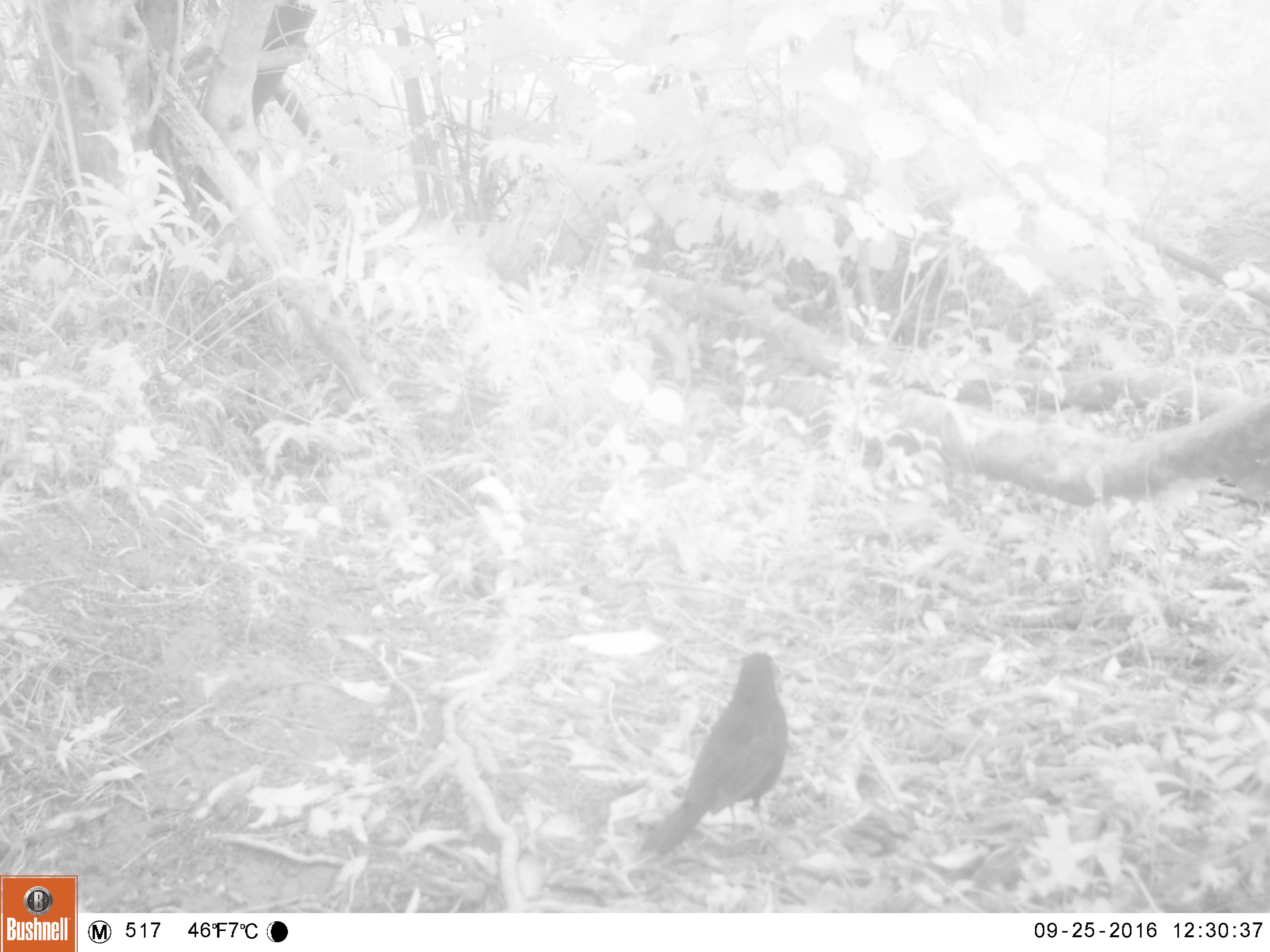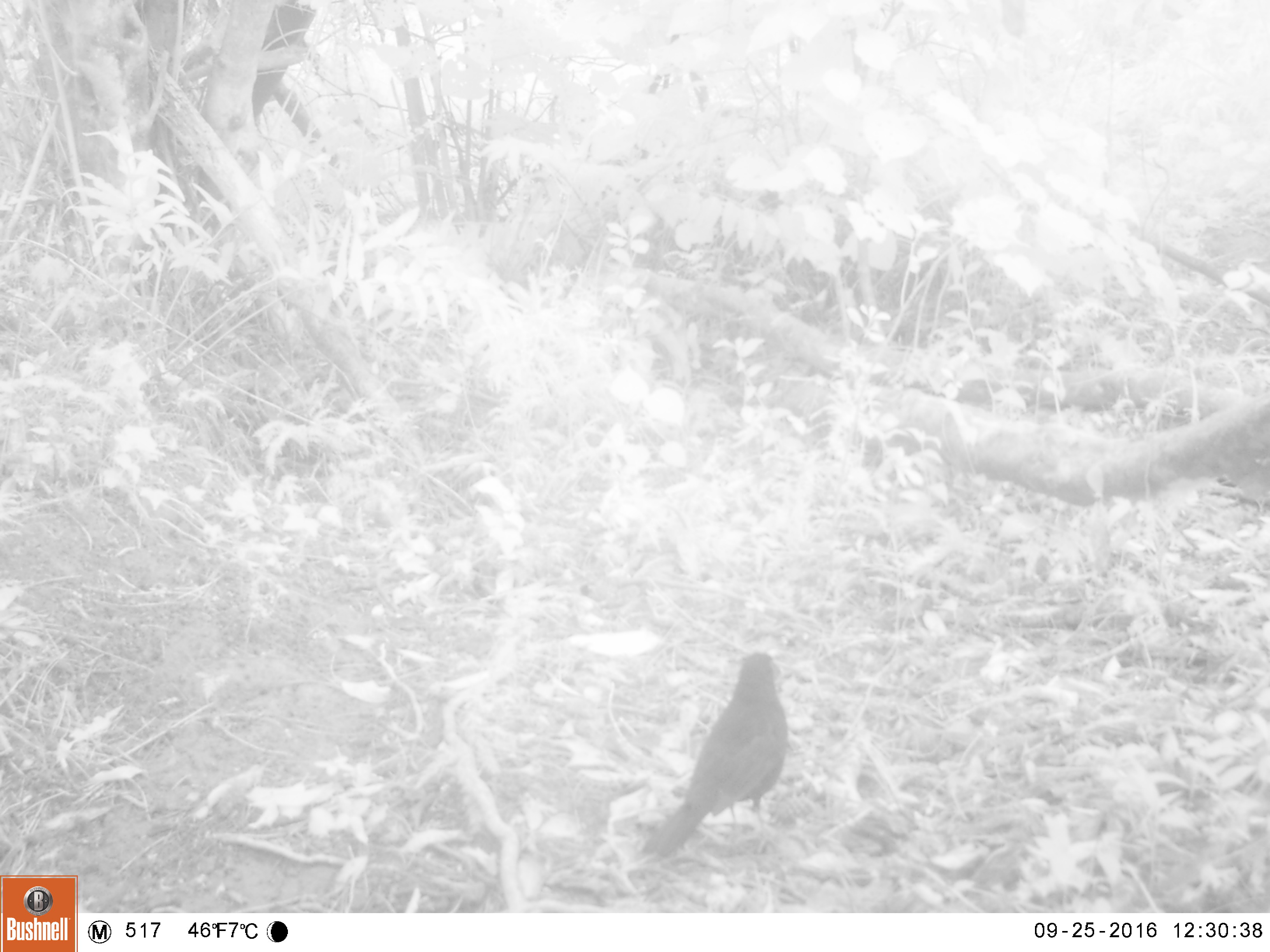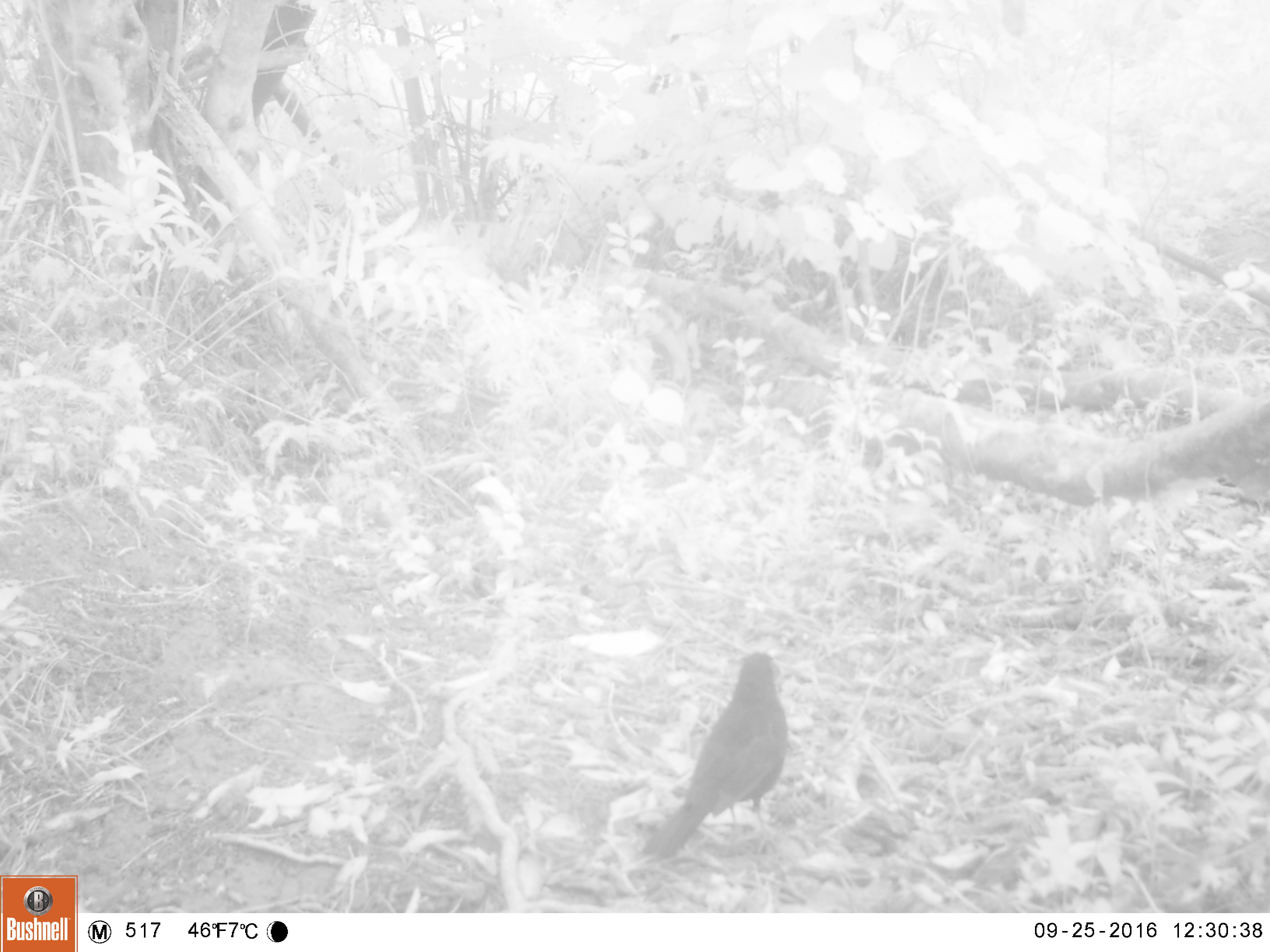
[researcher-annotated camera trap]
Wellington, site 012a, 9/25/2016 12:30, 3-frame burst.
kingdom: Animalia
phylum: Chordata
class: Aves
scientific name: Aves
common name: bird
Bird (Aves).